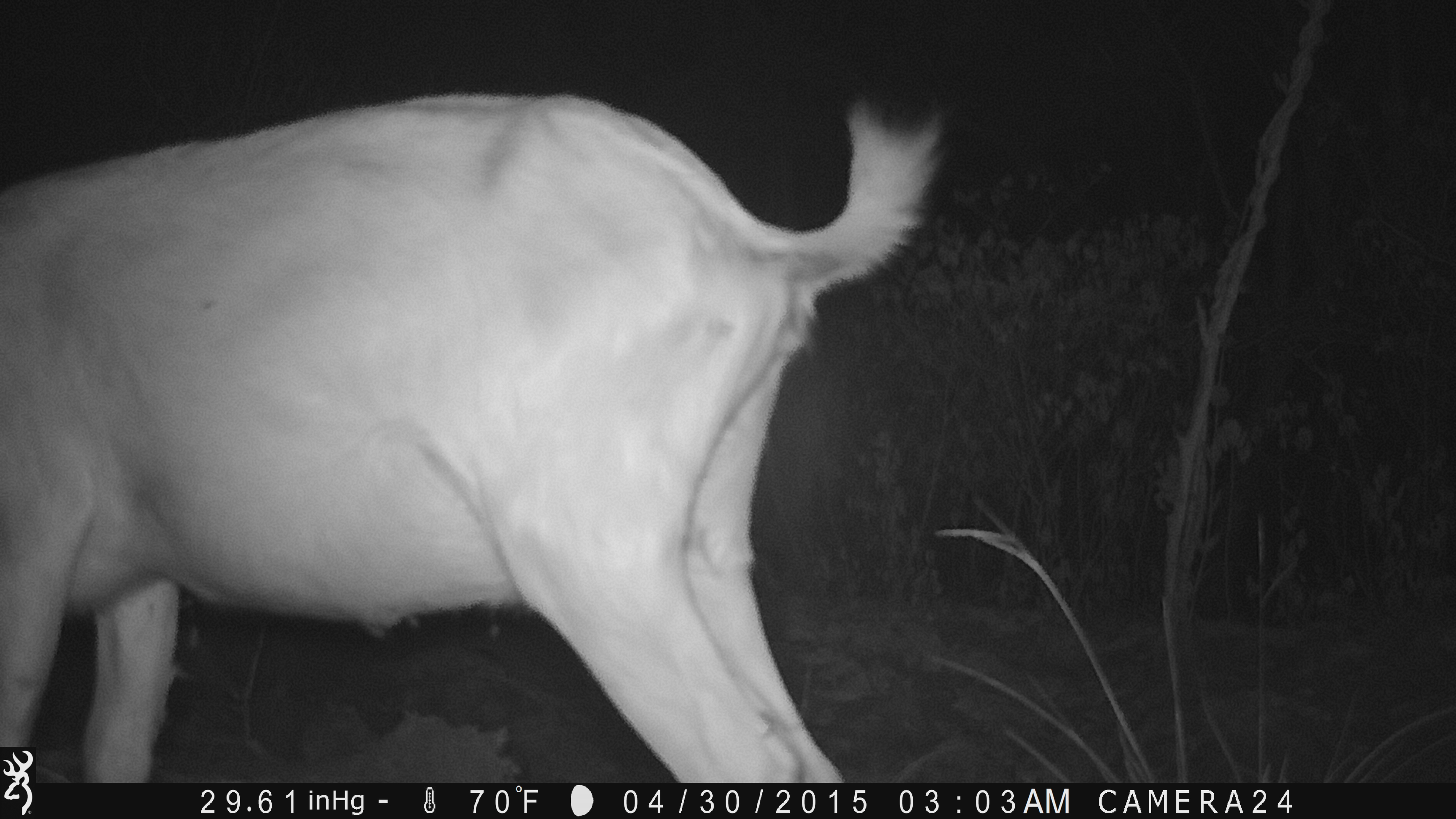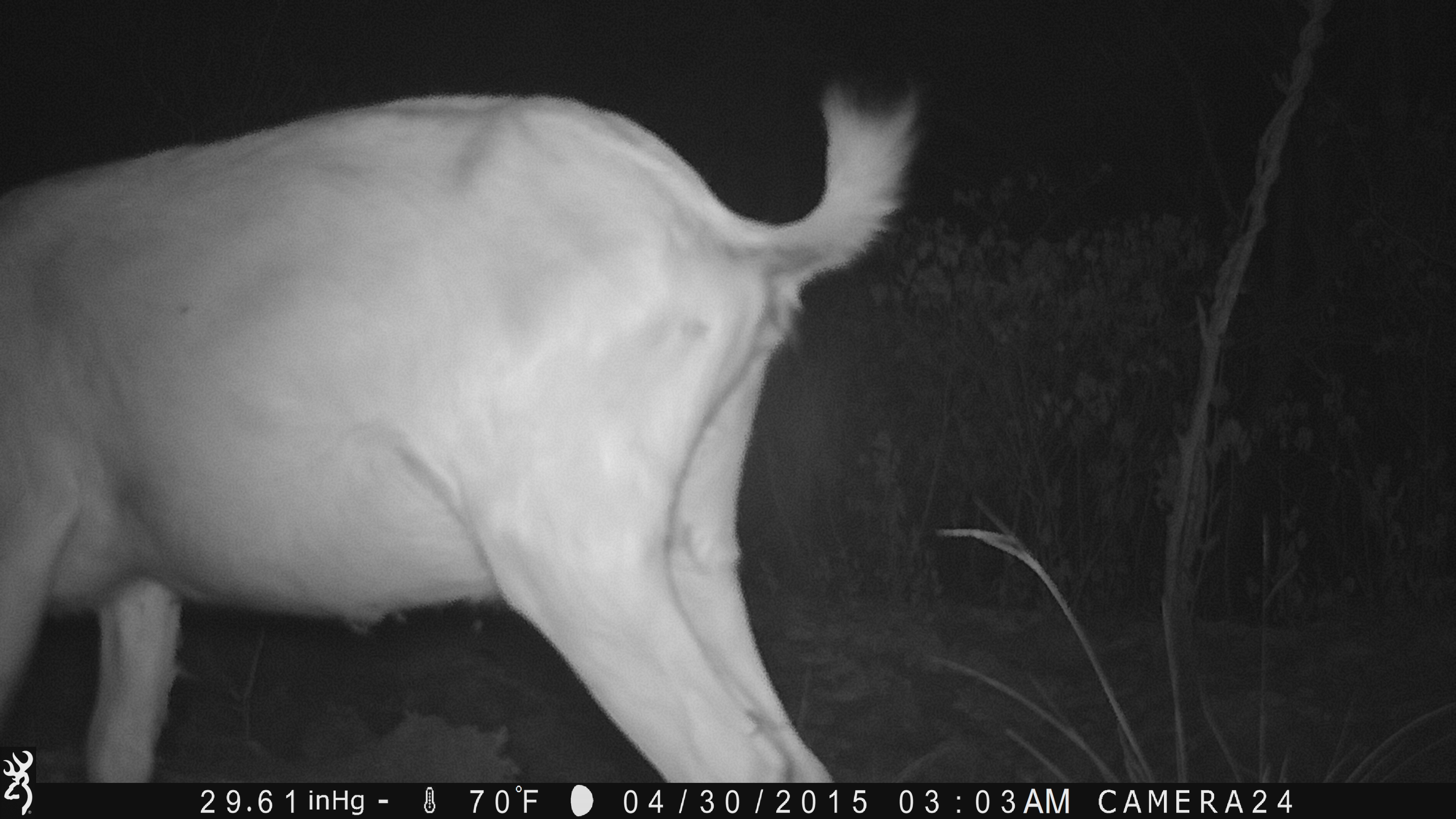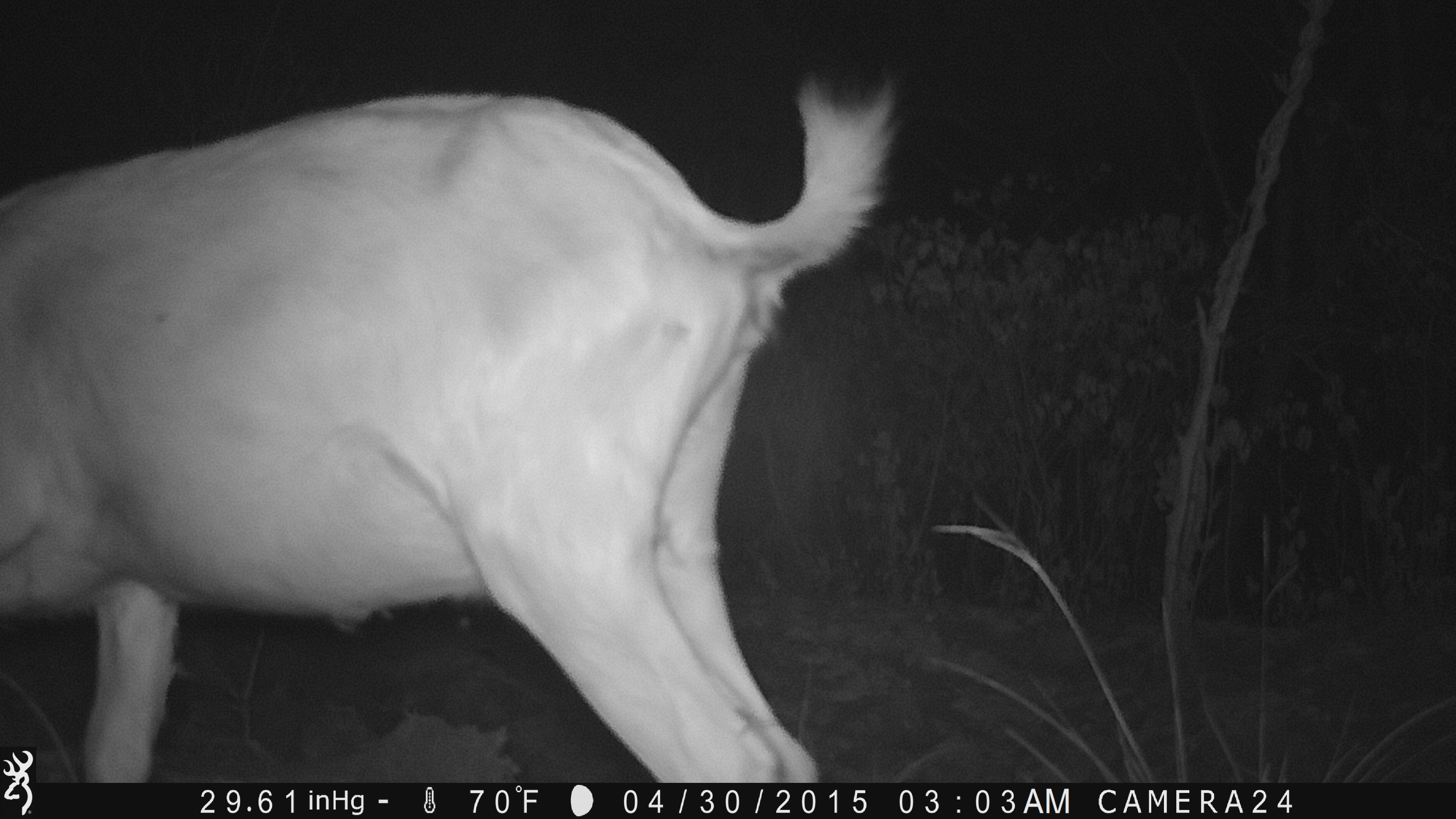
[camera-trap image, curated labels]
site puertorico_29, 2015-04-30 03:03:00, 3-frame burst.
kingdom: Animalia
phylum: Chordata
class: Mammalia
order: Artiodactyla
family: Bovidae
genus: Capra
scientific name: Capra hircus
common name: goat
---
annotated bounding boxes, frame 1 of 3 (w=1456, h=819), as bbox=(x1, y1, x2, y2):
goat: bbox=(0, 90, 955, 744)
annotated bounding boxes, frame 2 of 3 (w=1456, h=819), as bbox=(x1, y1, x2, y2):
goat: bbox=(0, 79, 926, 786)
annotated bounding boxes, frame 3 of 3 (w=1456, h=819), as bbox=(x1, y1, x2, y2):
goat: bbox=(0, 71, 906, 787)